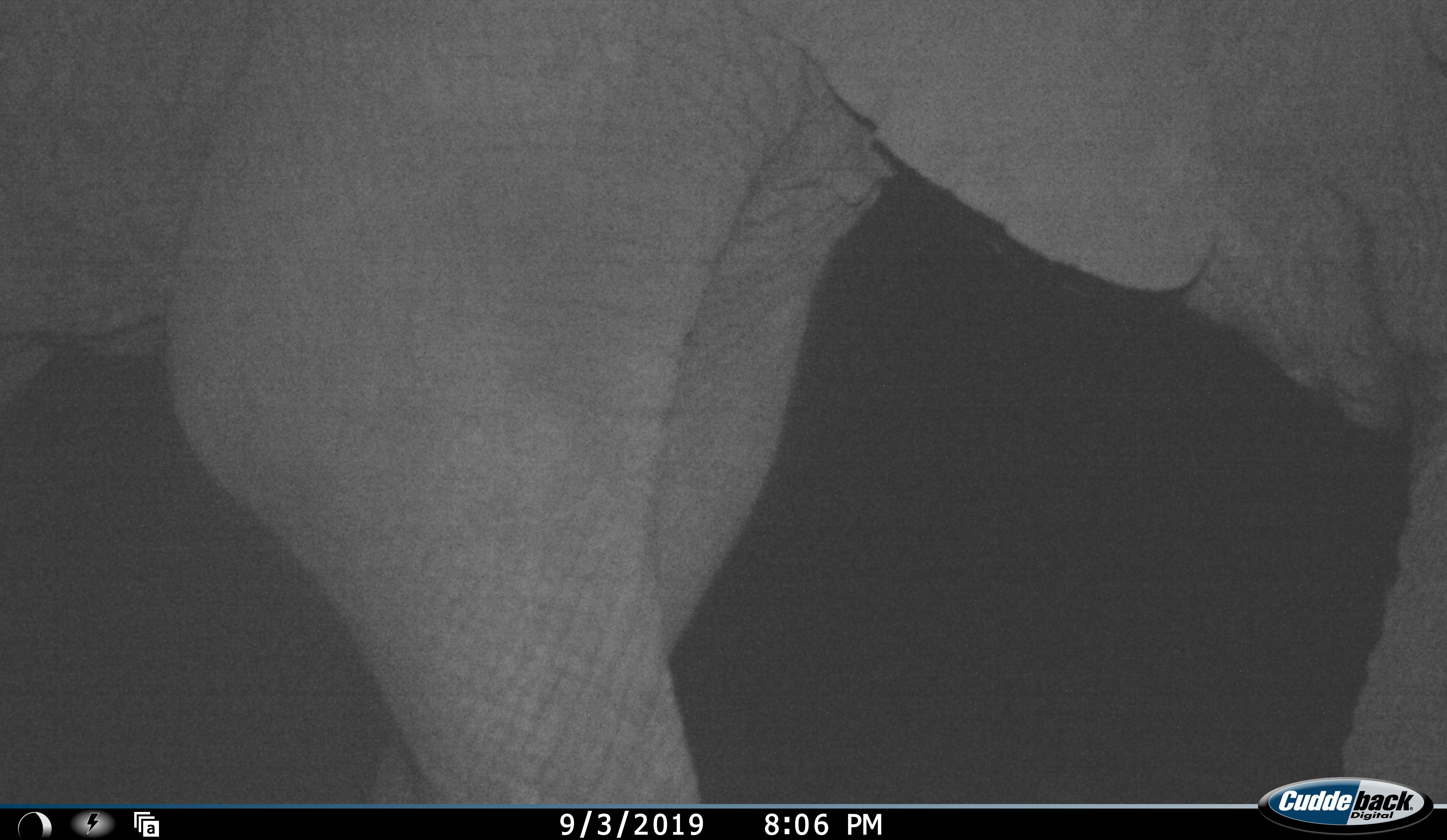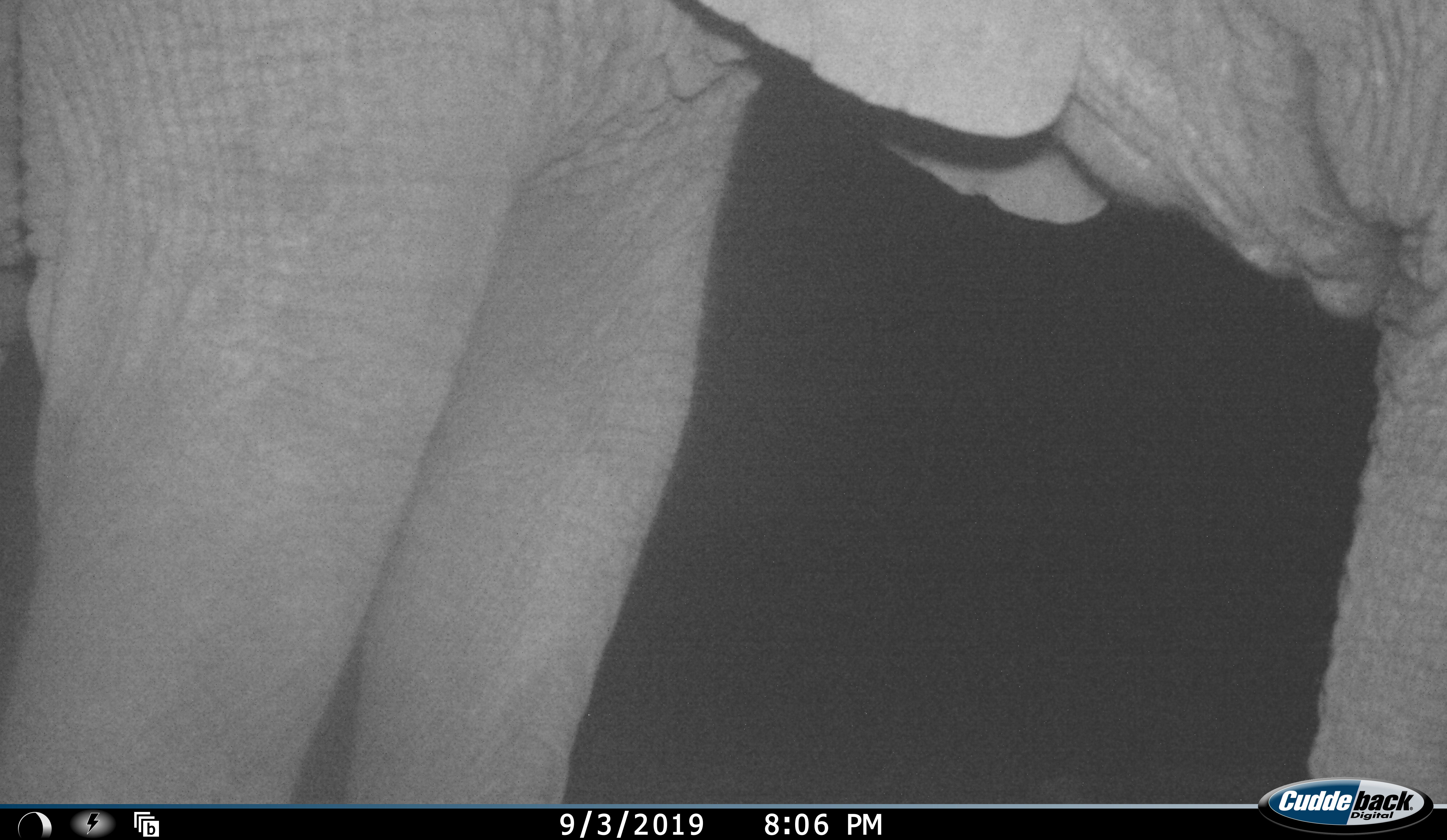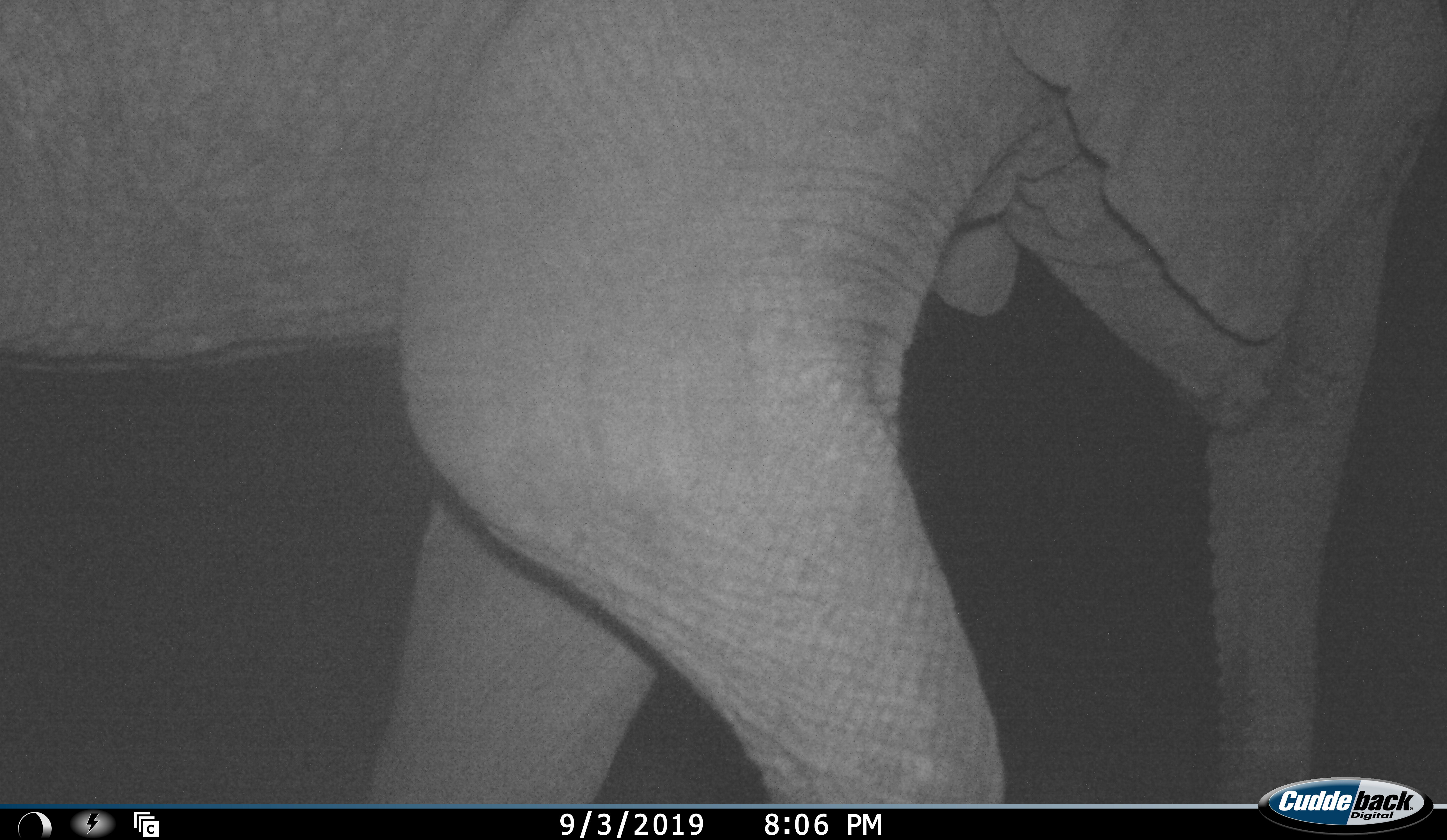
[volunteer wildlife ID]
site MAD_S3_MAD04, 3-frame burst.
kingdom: Animalia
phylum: Chordata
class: Mammalia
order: Proboscidea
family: Elephantidae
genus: Loxodonta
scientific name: Loxodonta africana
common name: african bush elephant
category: elephant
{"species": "elephant (african bush elephant) (Loxodonta africana)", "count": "1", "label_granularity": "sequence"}